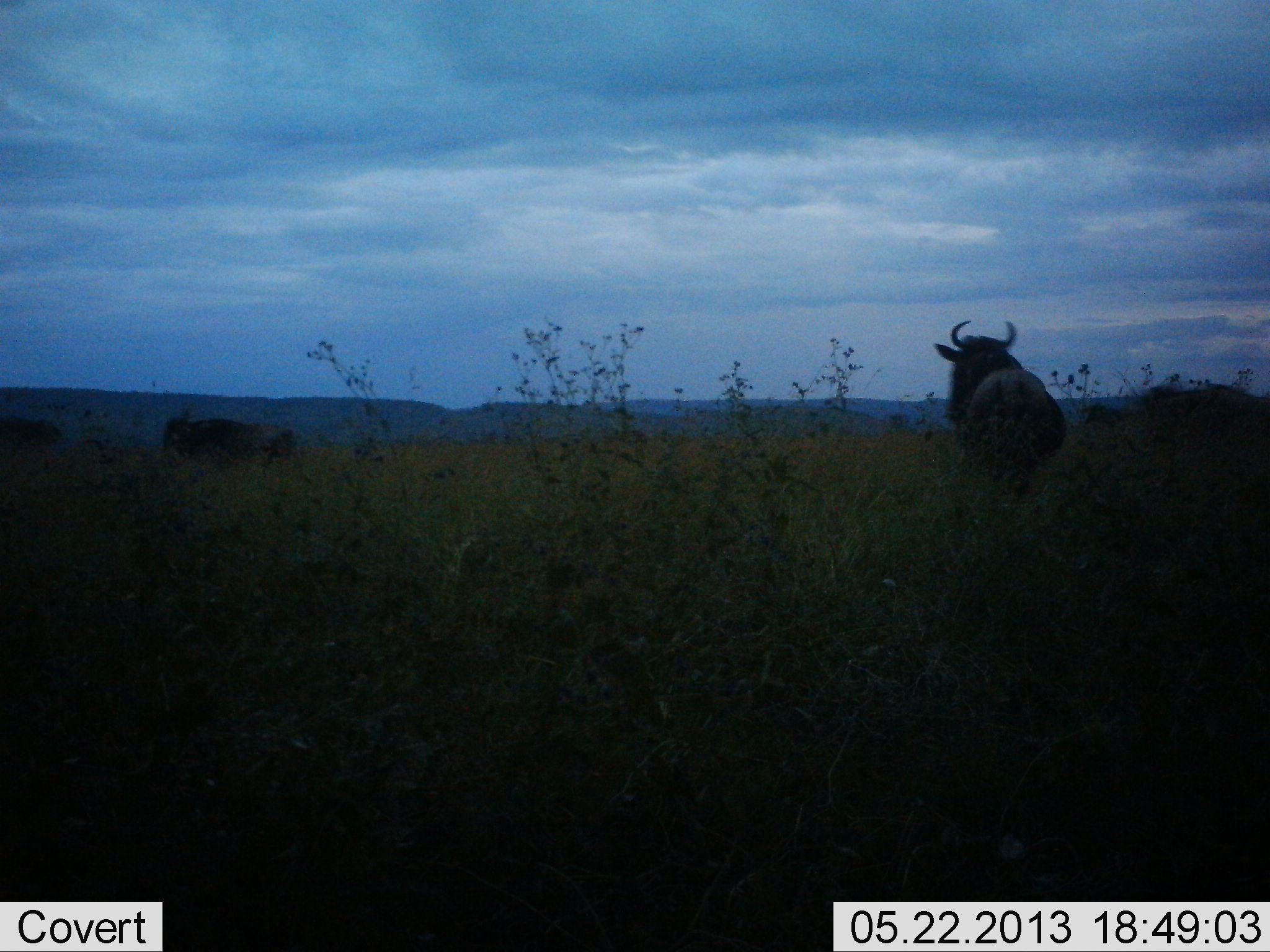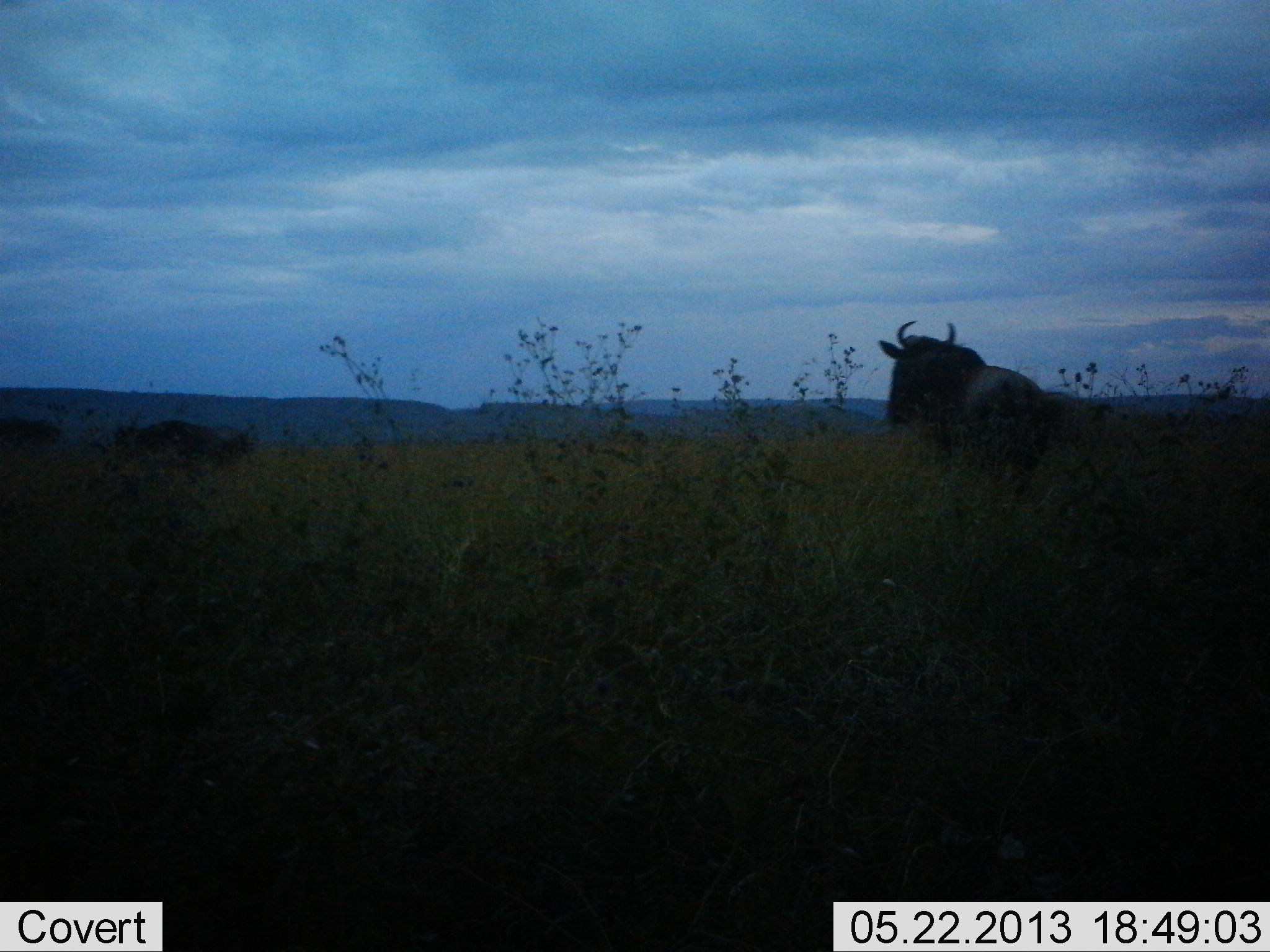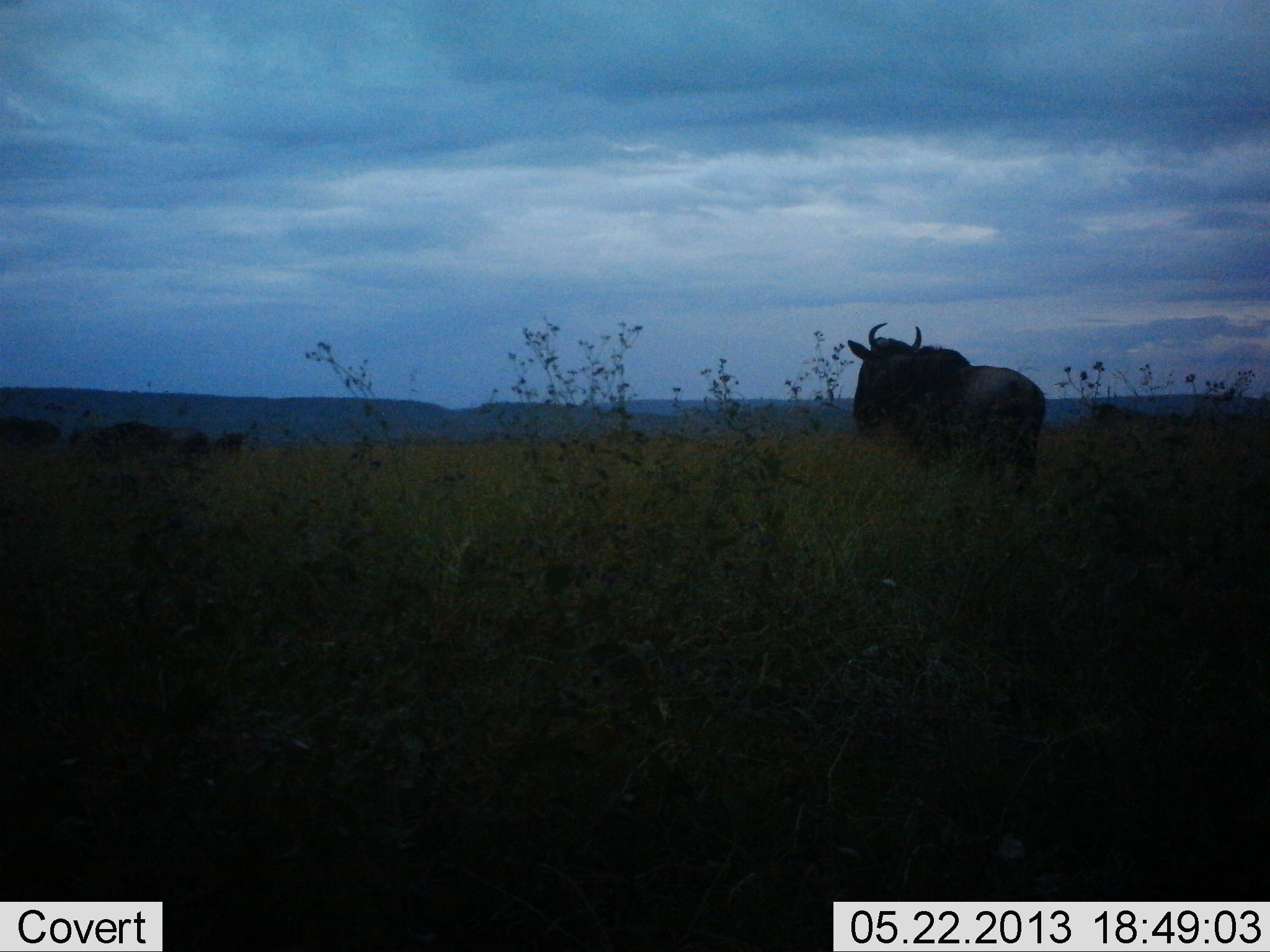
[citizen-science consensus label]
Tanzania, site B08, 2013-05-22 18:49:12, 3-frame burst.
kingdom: Animalia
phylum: Chordata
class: Mammalia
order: Artiodactyla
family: Bovidae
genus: Connochaetes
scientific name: Connochaetes taurinus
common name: blue wildebeest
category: wildebeest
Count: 4.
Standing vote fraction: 38%.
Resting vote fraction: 0%.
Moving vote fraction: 88%.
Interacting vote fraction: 0%.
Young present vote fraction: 4%.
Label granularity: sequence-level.